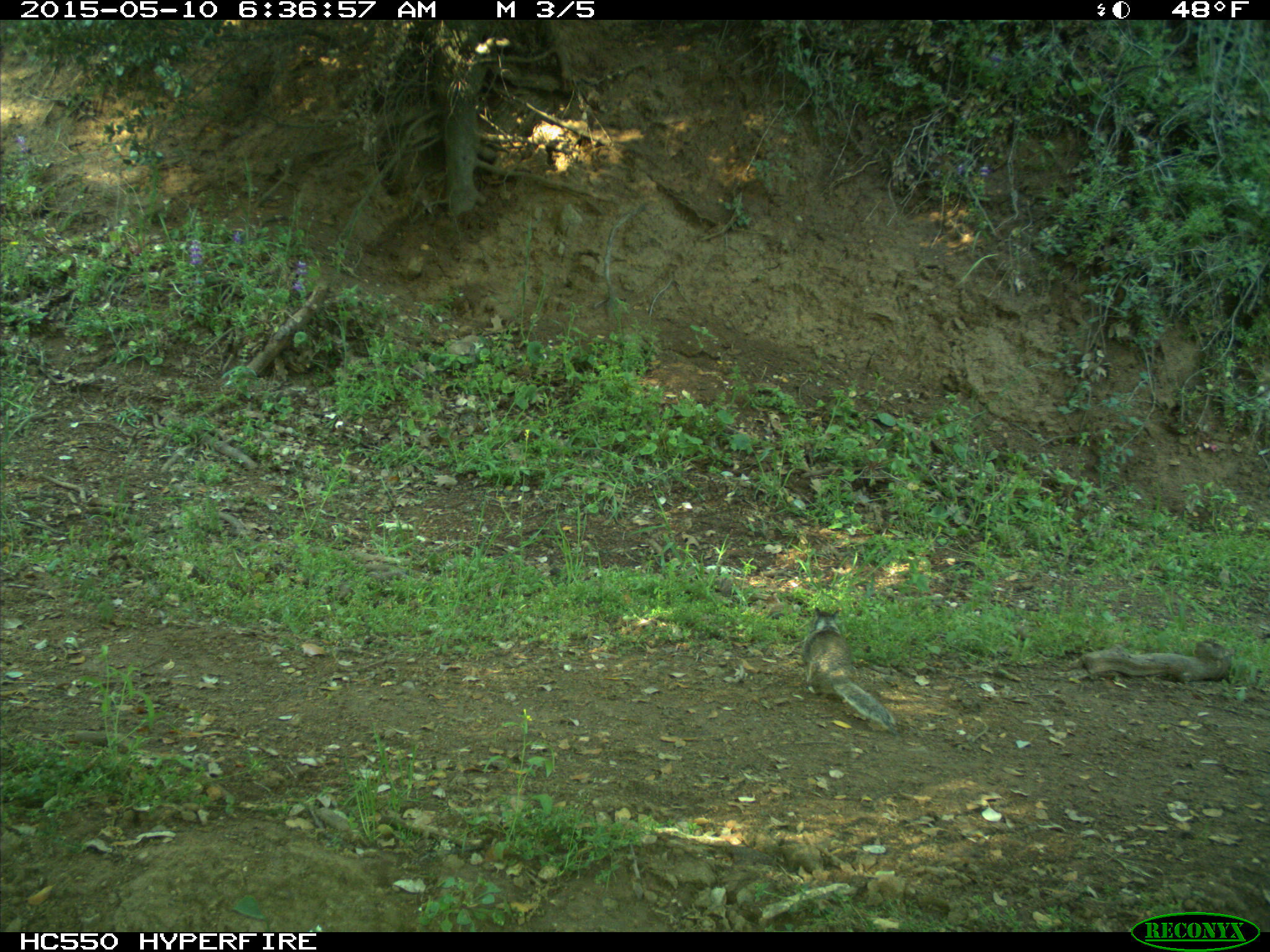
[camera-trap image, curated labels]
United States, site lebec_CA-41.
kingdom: Animalia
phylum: Chordata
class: Mammalia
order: Rodentia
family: Sciuridae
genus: Otospermophilus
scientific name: Otospermophilus beecheyi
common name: california ground squirrel